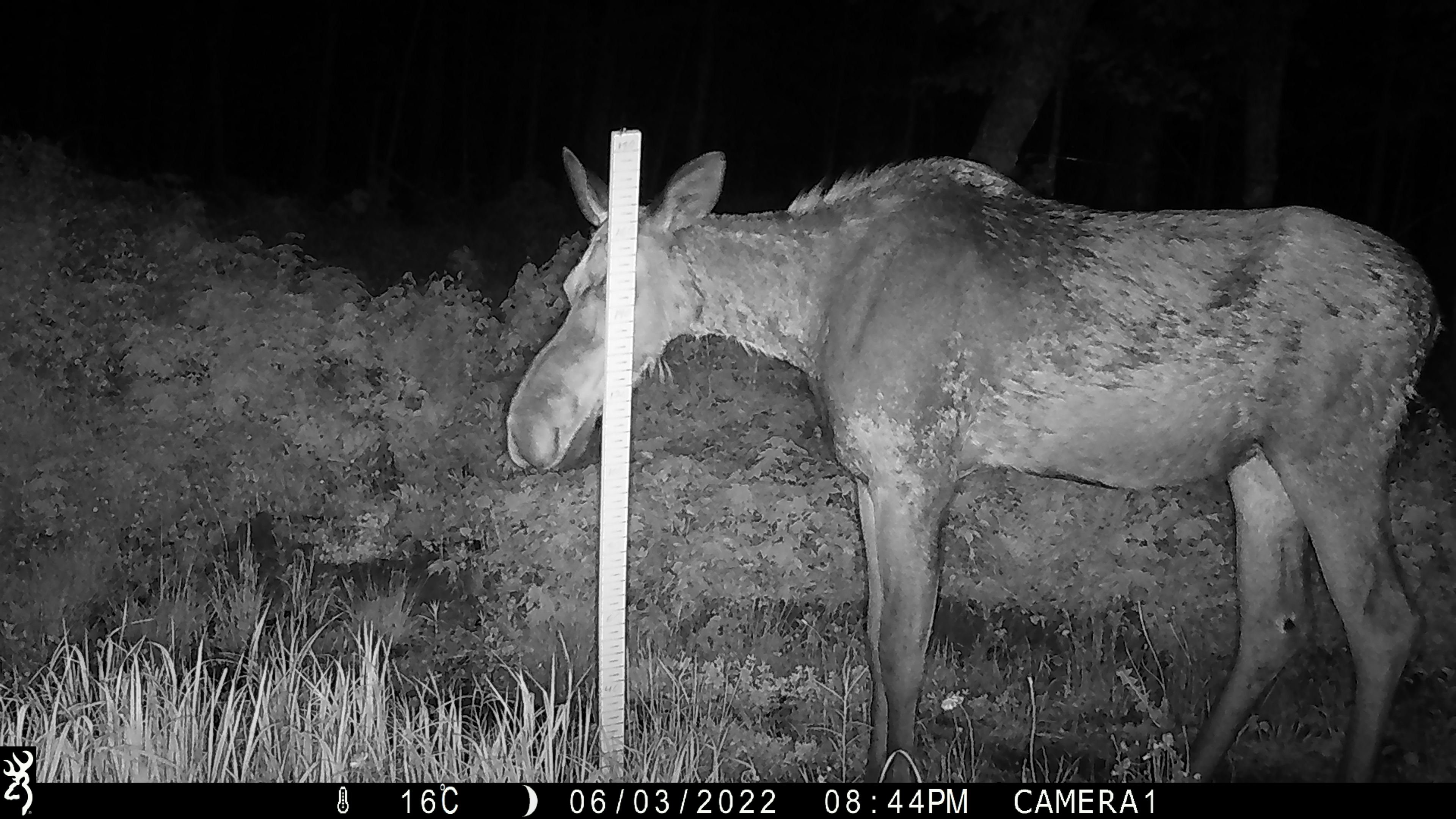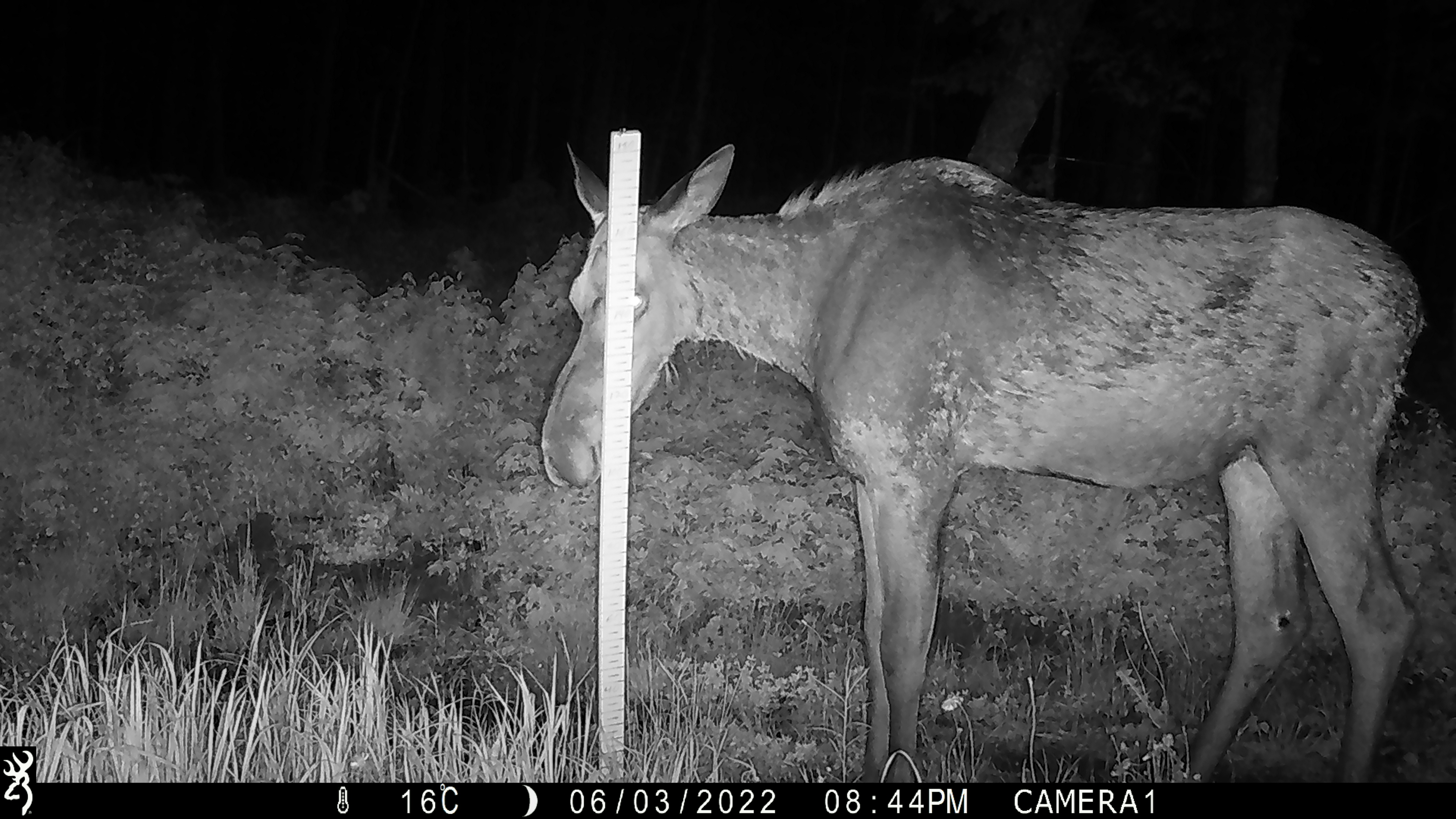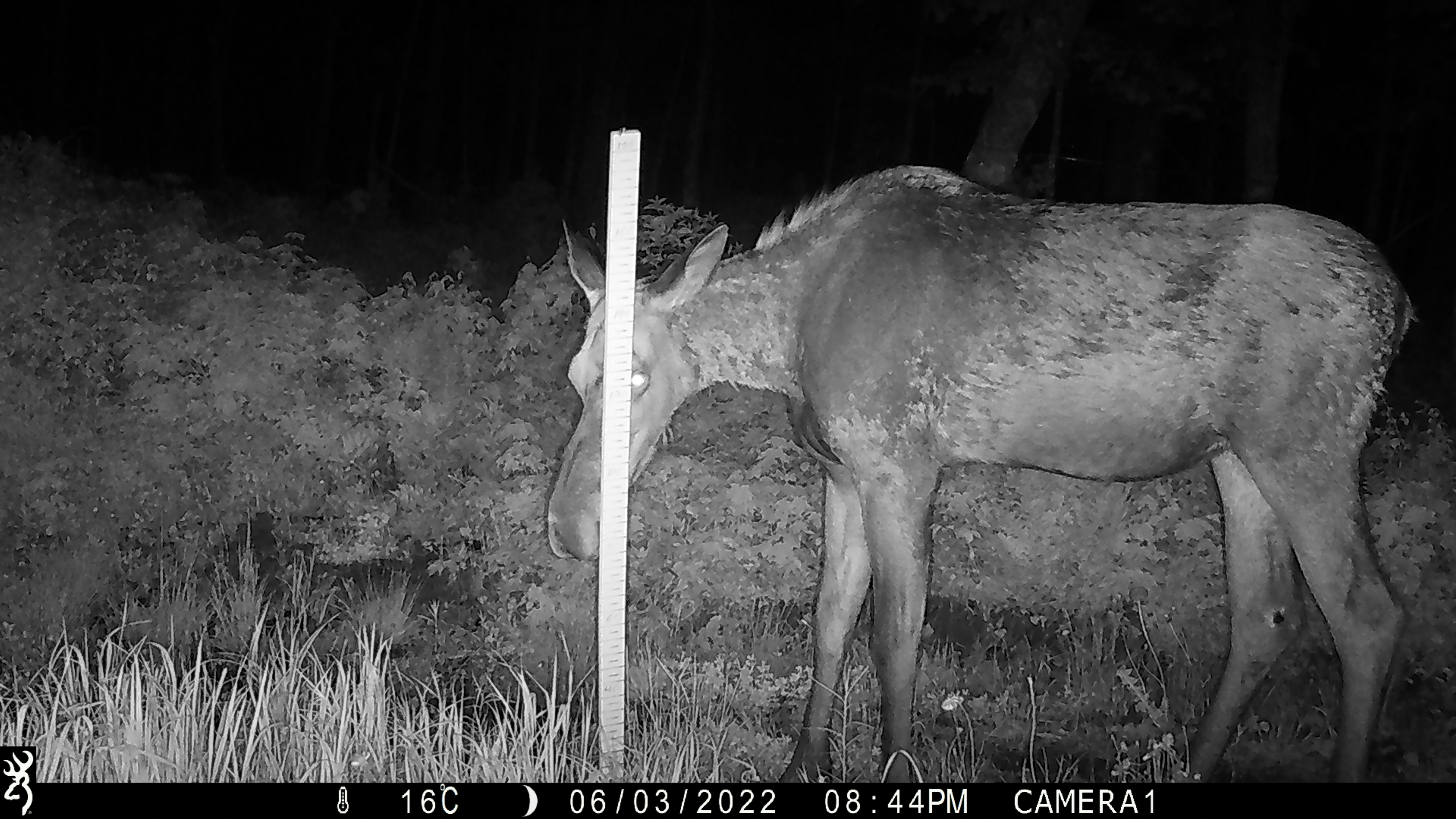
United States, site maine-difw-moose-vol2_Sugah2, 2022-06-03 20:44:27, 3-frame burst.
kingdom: Animalia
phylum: Chordata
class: Mammalia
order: Artiodactyla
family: Cervidae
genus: Alces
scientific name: Alces alces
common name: moose